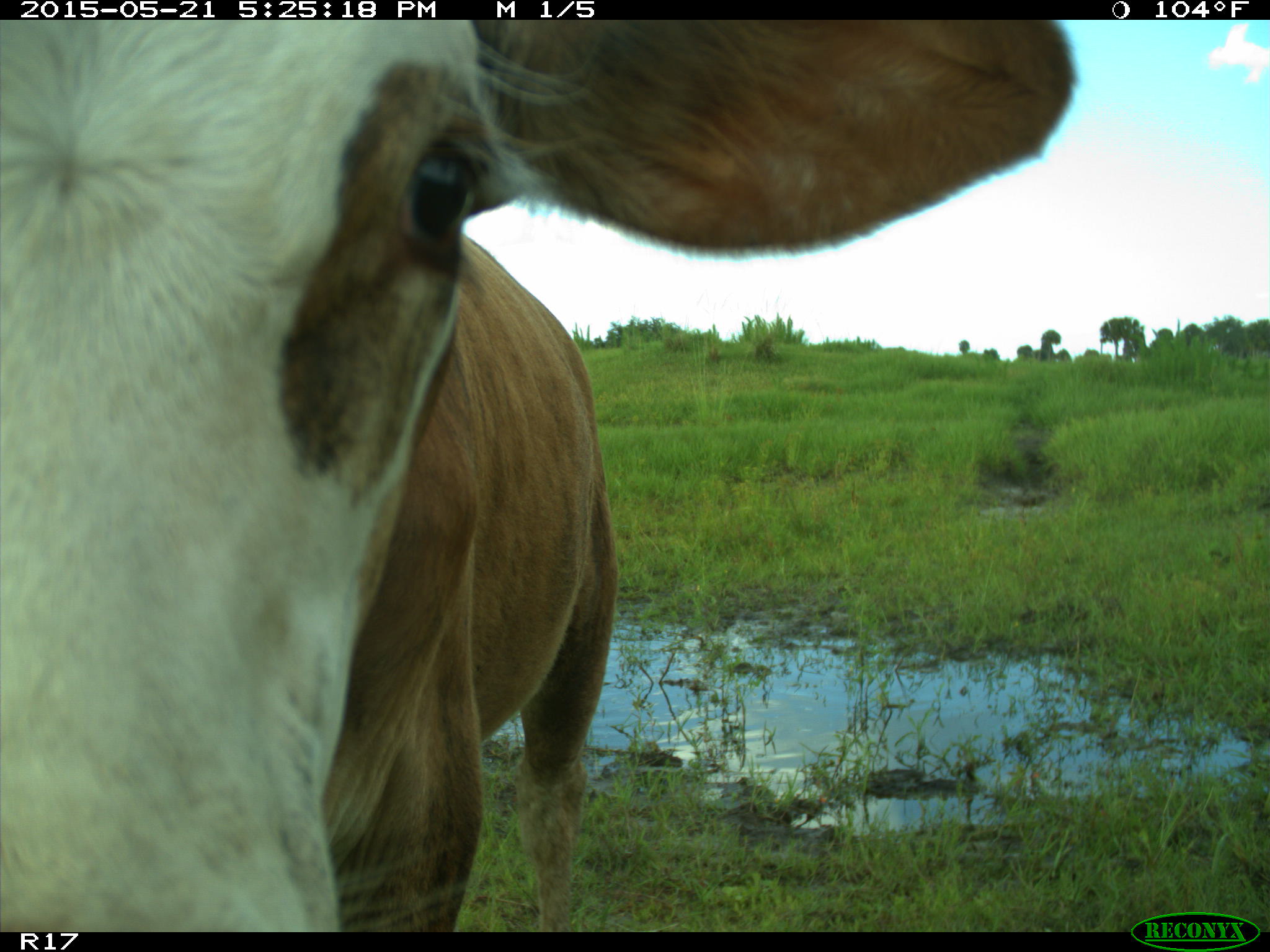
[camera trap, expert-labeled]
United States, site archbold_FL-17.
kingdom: Animalia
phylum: Chordata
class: Mammalia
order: Artiodactyla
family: Bovidae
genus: Bos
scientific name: Bos taurus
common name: domestic cow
Bos taurus (domestic cow).